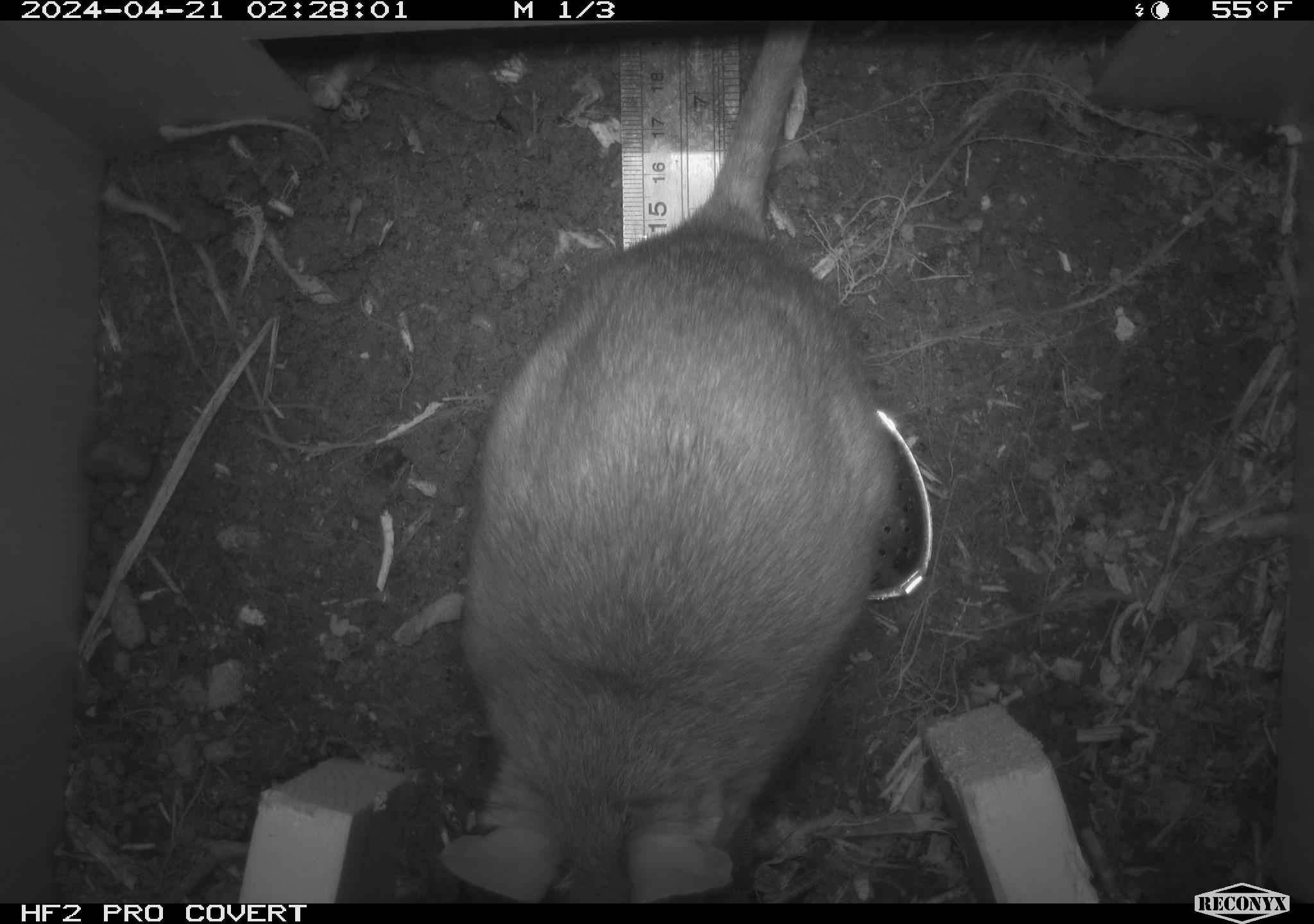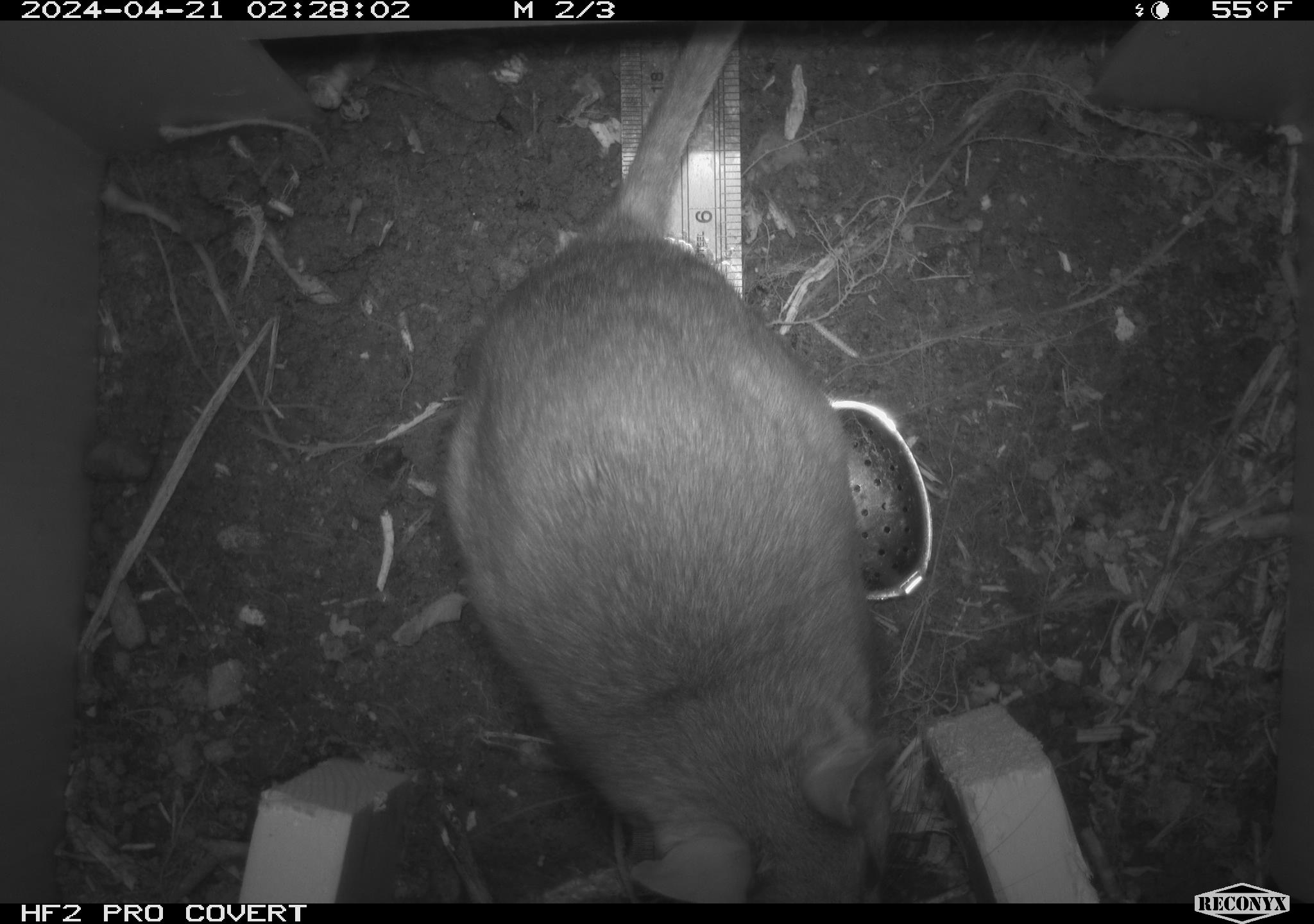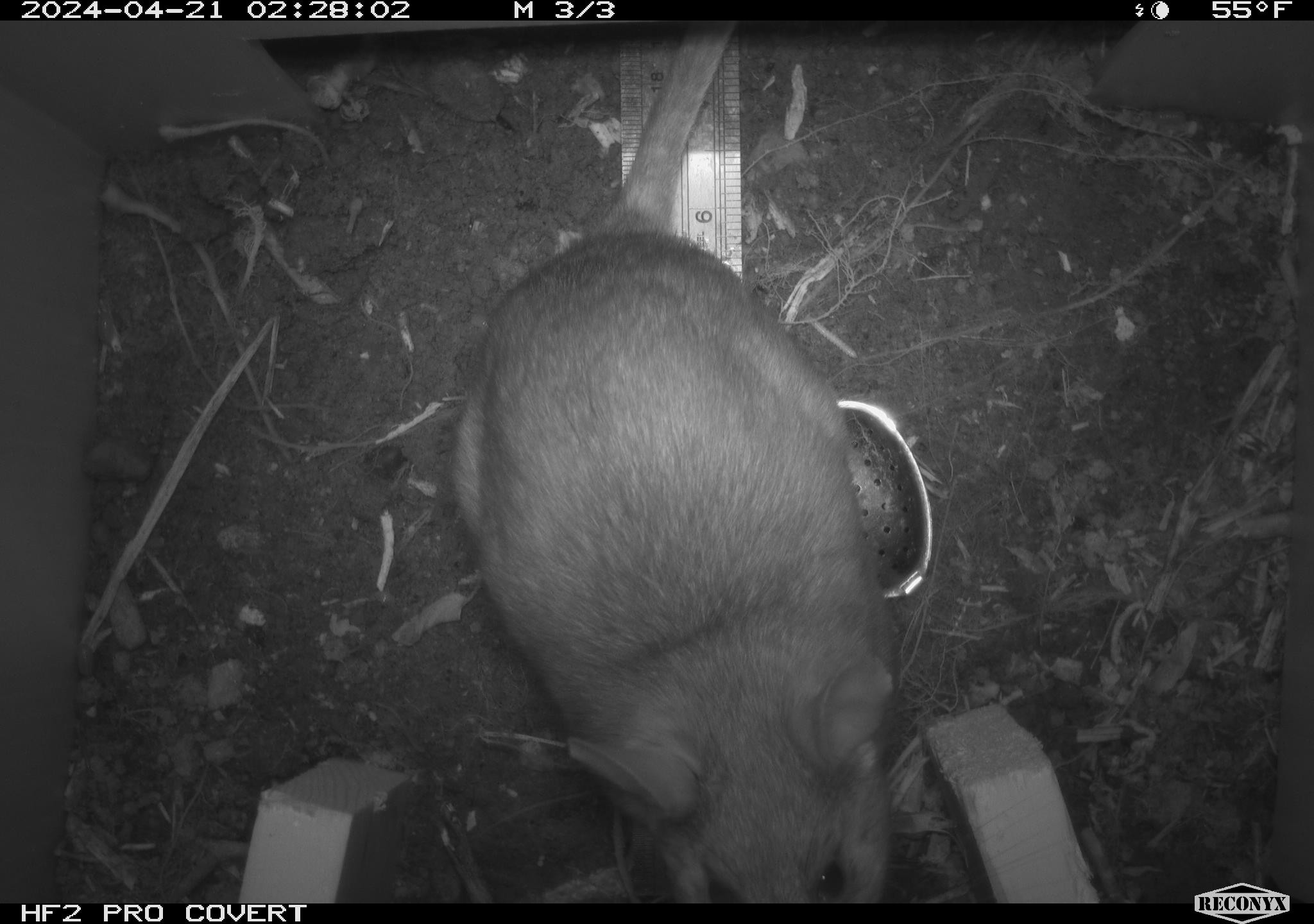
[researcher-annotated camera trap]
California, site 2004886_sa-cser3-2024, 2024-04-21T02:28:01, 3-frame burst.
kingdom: Animalia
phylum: Chordata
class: Mammalia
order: Rodentia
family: Muridae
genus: Rattus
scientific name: Rattus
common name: rat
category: rattus species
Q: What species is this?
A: Rattus species (rat) (Rattus).